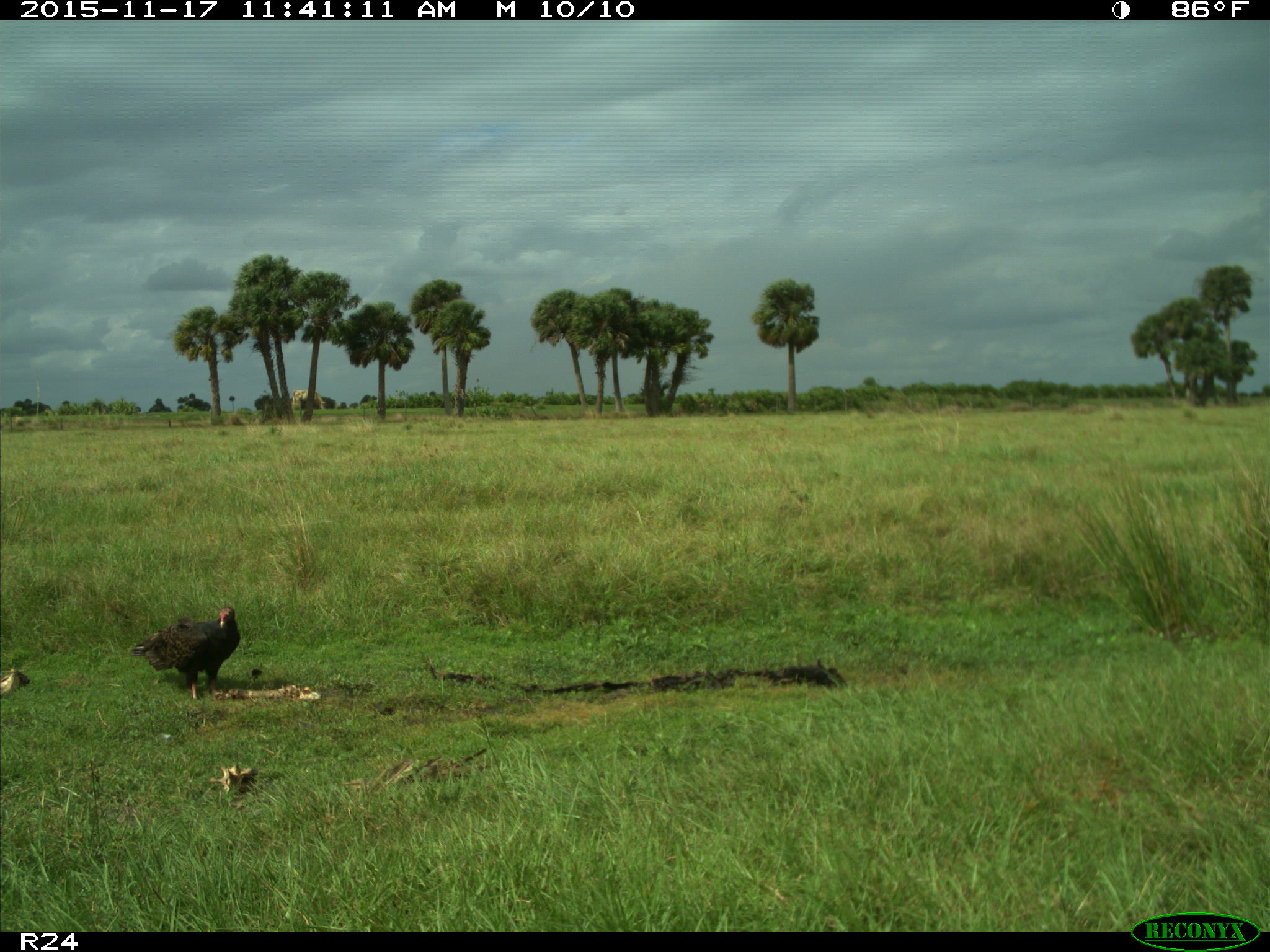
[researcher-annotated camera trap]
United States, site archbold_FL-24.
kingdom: Animalia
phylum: Chordata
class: Aves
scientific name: Aves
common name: birds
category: unidentified bird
Unidentified bird (birds) (Aves).